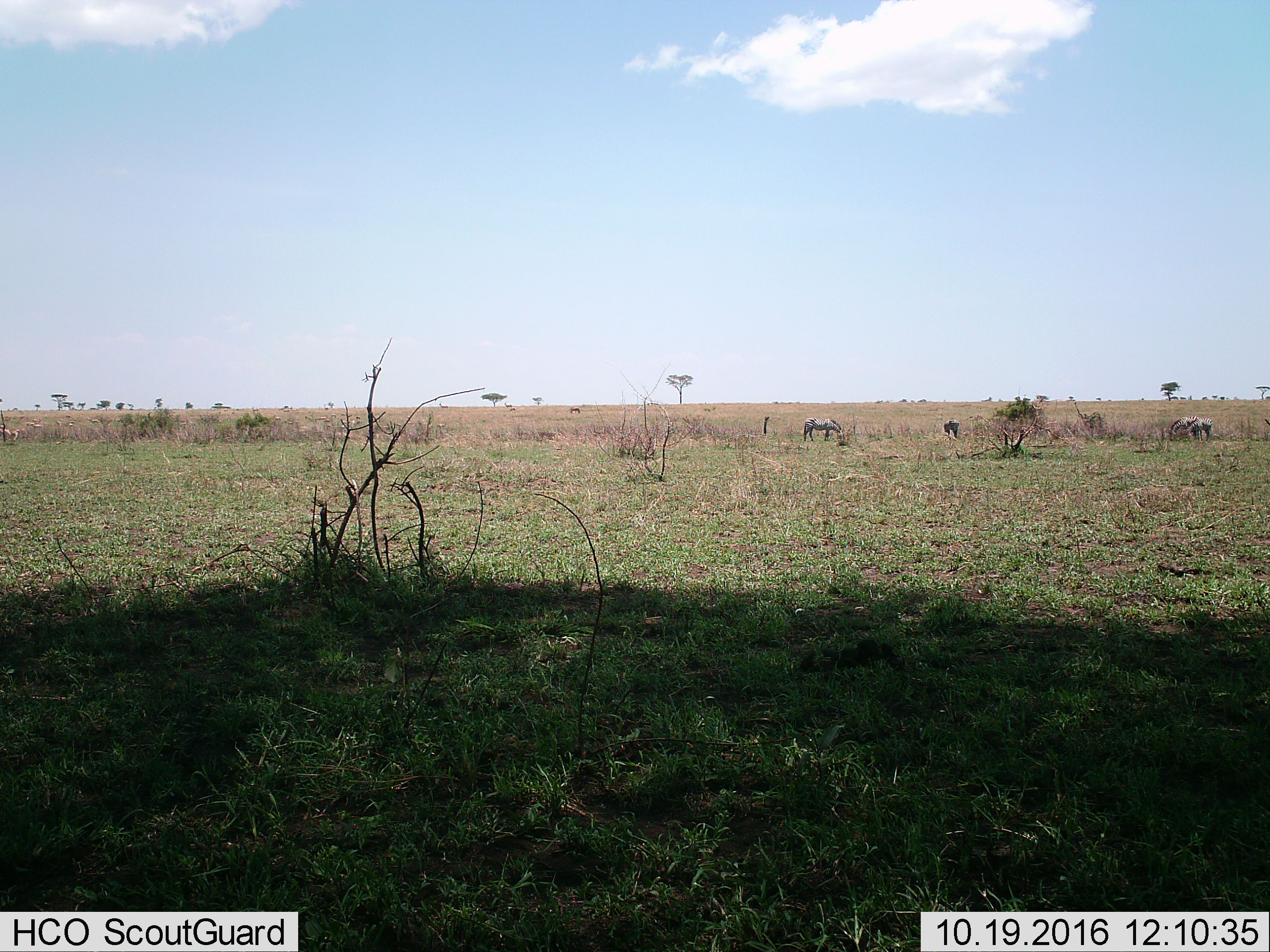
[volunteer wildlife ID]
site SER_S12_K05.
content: unidentified animal